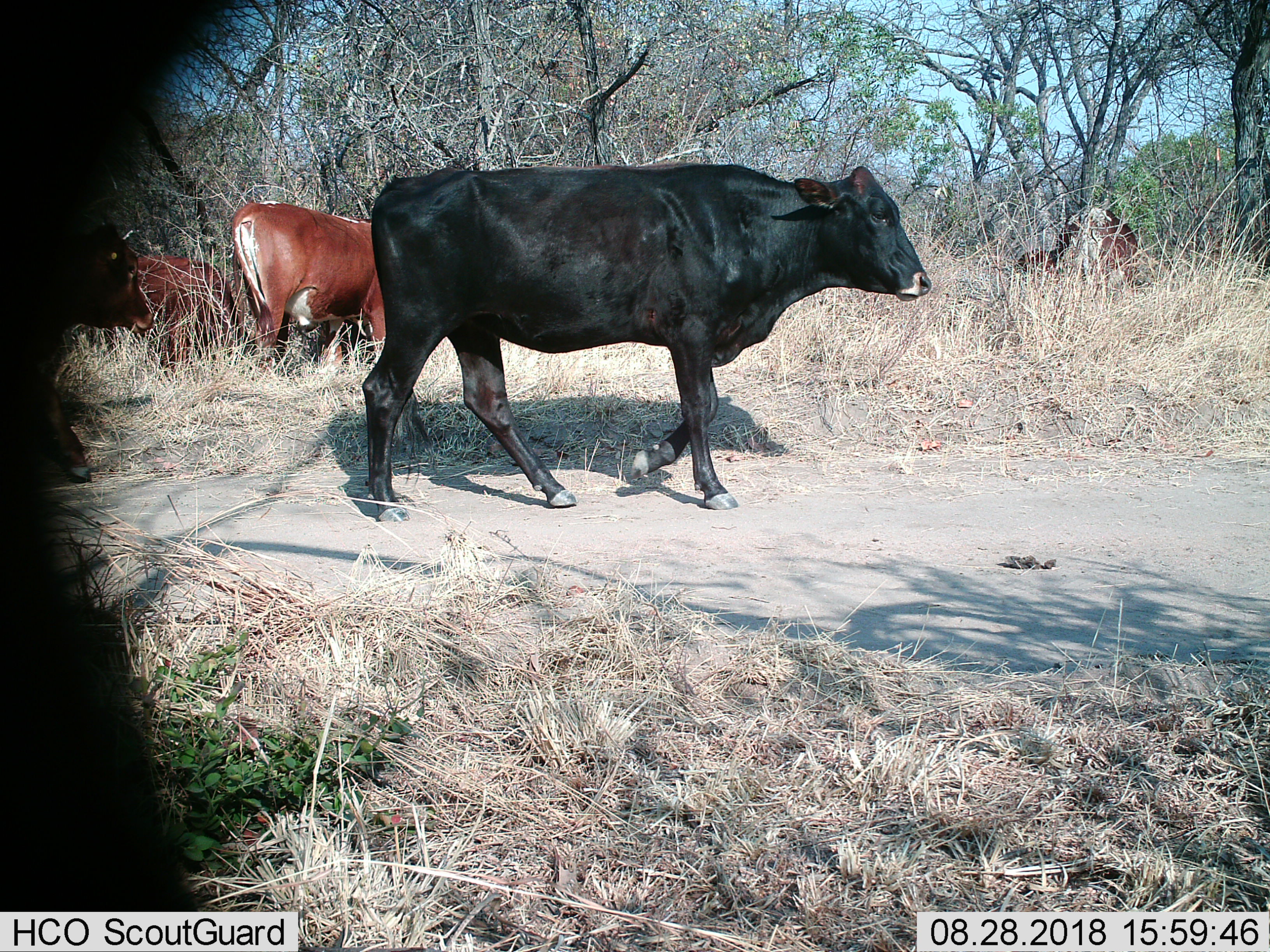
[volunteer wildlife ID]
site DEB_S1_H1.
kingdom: Animalia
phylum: Chordata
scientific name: Vertebrata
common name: domestic animal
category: domesticanimal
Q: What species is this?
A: Domesticanimal (domestic animal) (Vertebrata).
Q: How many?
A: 5.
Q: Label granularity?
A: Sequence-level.